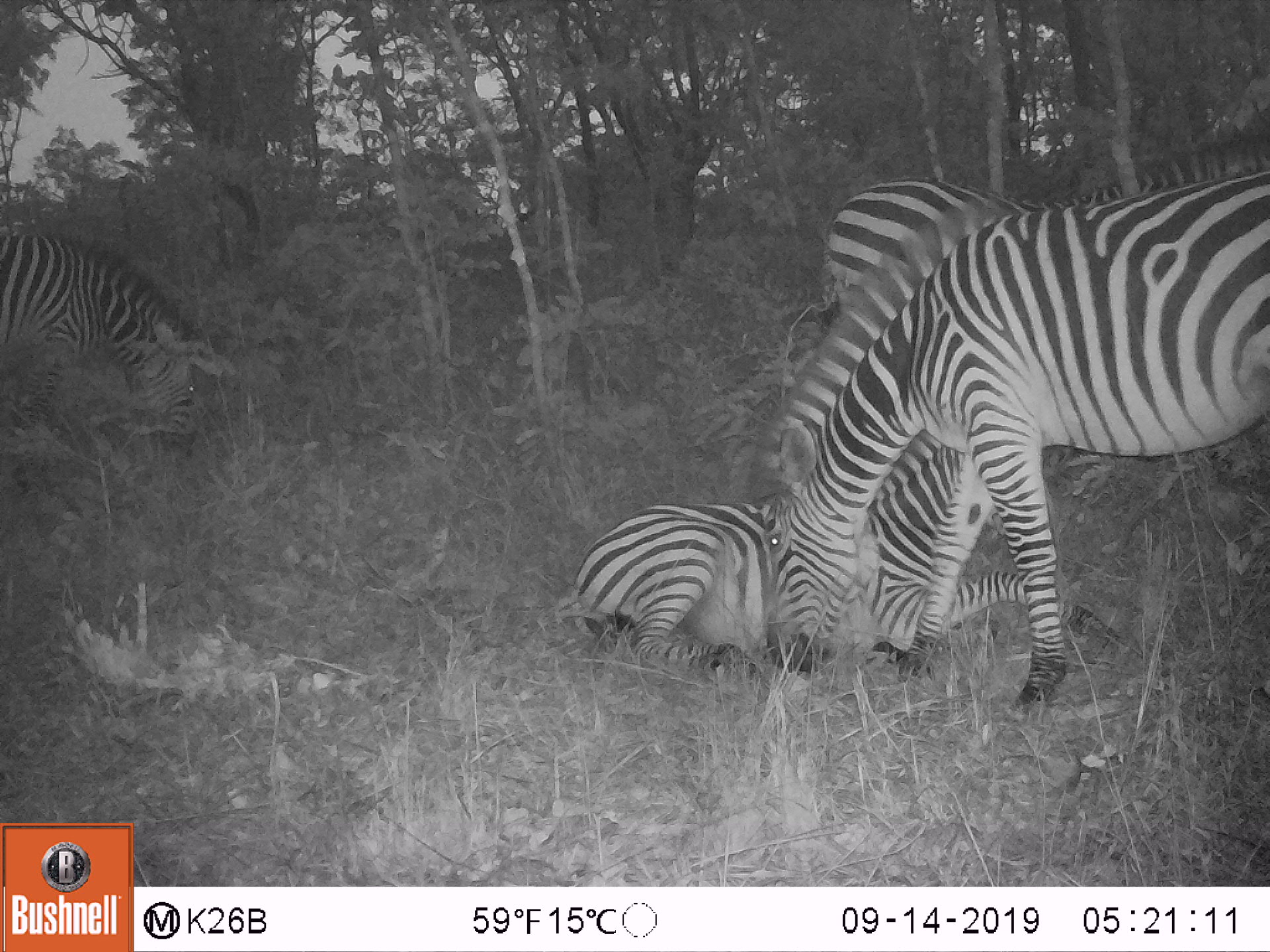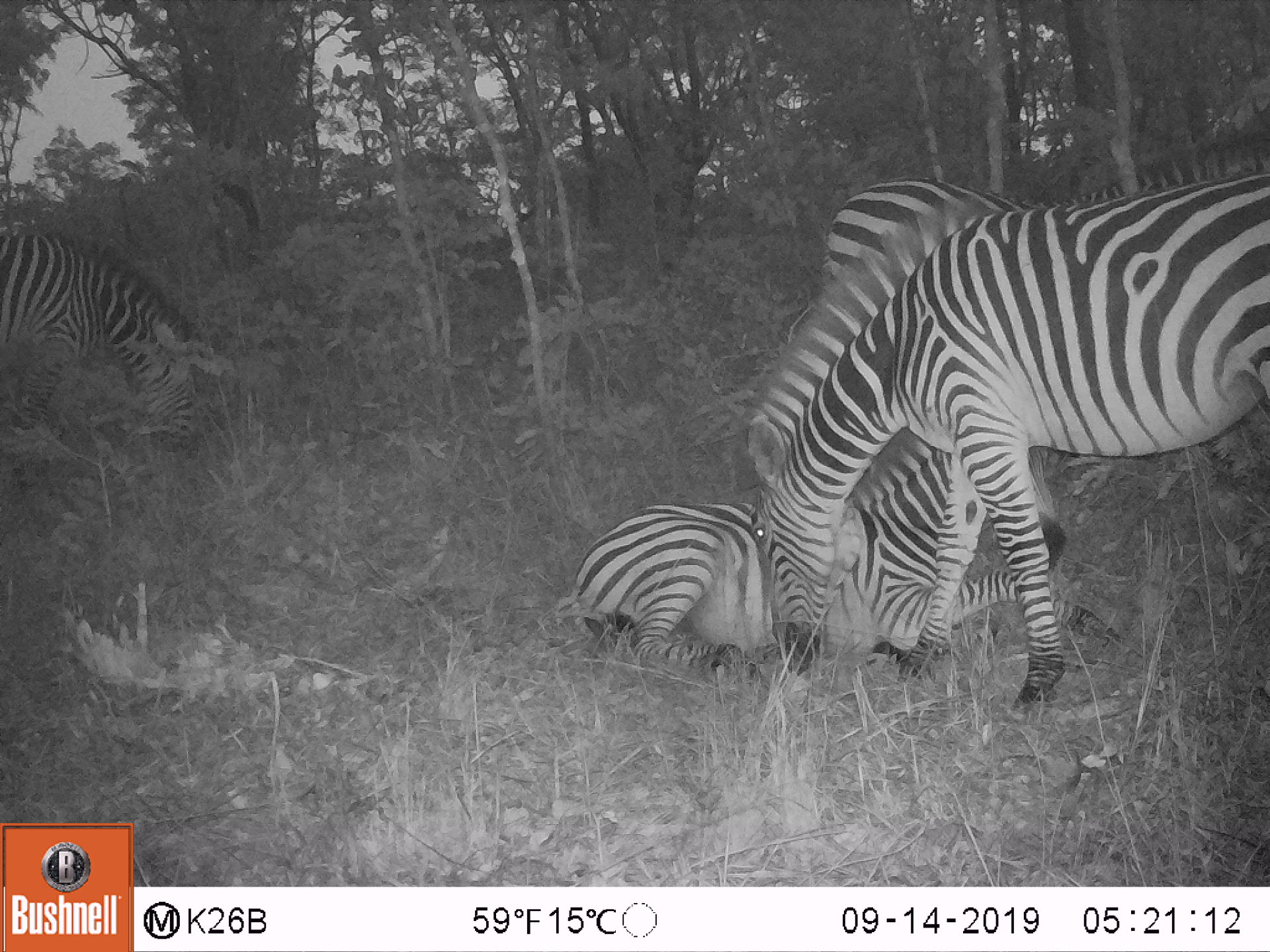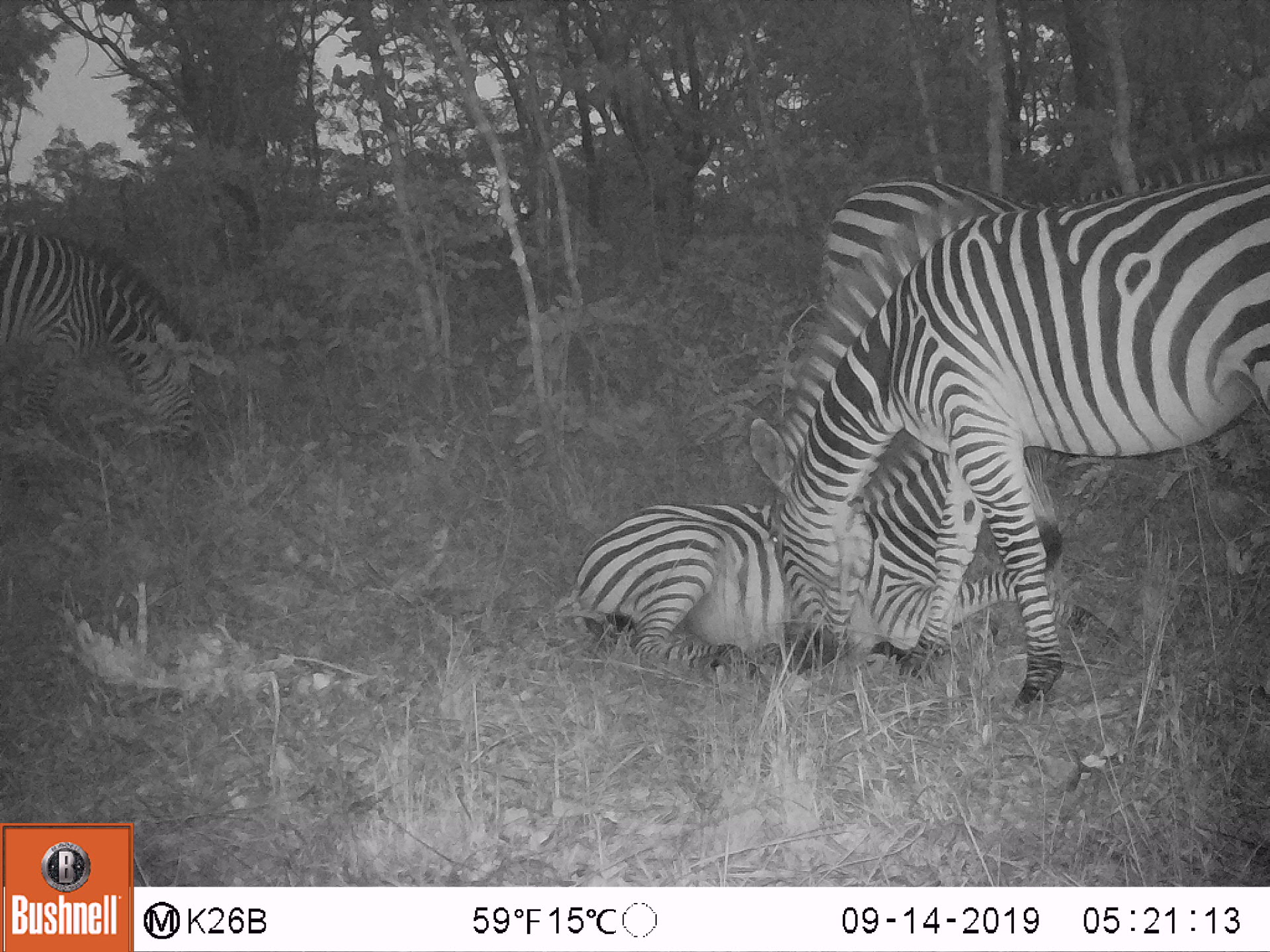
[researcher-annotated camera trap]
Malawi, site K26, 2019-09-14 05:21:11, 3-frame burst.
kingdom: Animalia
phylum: Chordata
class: Mammalia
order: Perissodactyla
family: Equidae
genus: Equus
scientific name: Equus quagga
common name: plains zebra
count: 3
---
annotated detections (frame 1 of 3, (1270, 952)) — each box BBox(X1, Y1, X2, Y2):
plains zebra: BBox(740, 121, 1268, 716); BBox(561, 499, 1126, 687); BBox(0, 229, 216, 458)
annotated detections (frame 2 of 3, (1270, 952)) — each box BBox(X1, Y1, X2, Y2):
plains zebra: BBox(734, 123, 1268, 723); BBox(573, 497, 1134, 679); BBox(0, 225, 211, 458)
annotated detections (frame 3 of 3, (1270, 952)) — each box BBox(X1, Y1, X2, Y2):
plains zebra: BBox(745, 128, 1268, 711); BBox(565, 497, 1126, 687); BBox(0, 225, 206, 470)